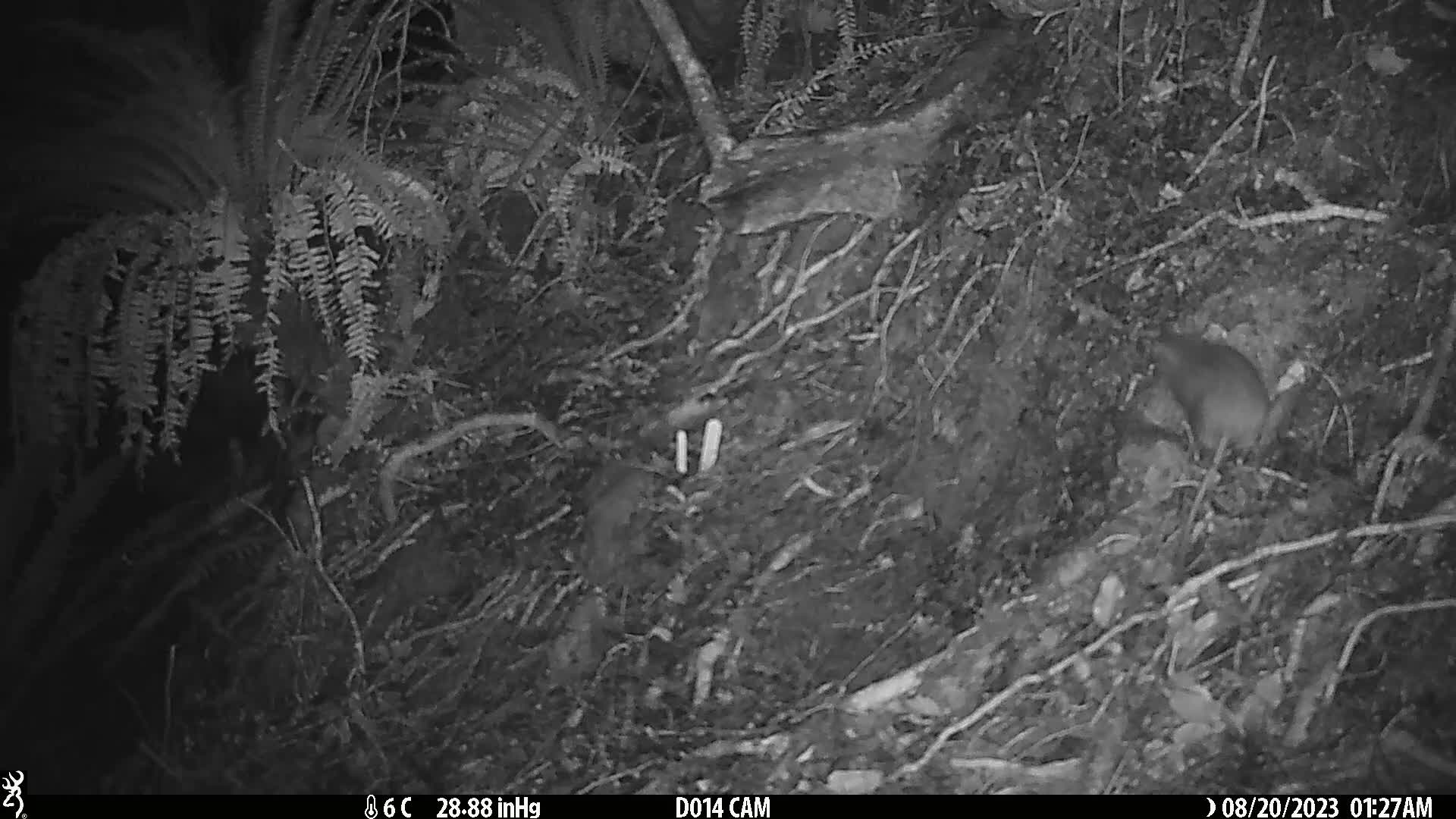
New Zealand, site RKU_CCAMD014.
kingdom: Animalia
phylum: Chordata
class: Mammalia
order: Rodentia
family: Muridae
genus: Rattus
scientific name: Rattus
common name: rat